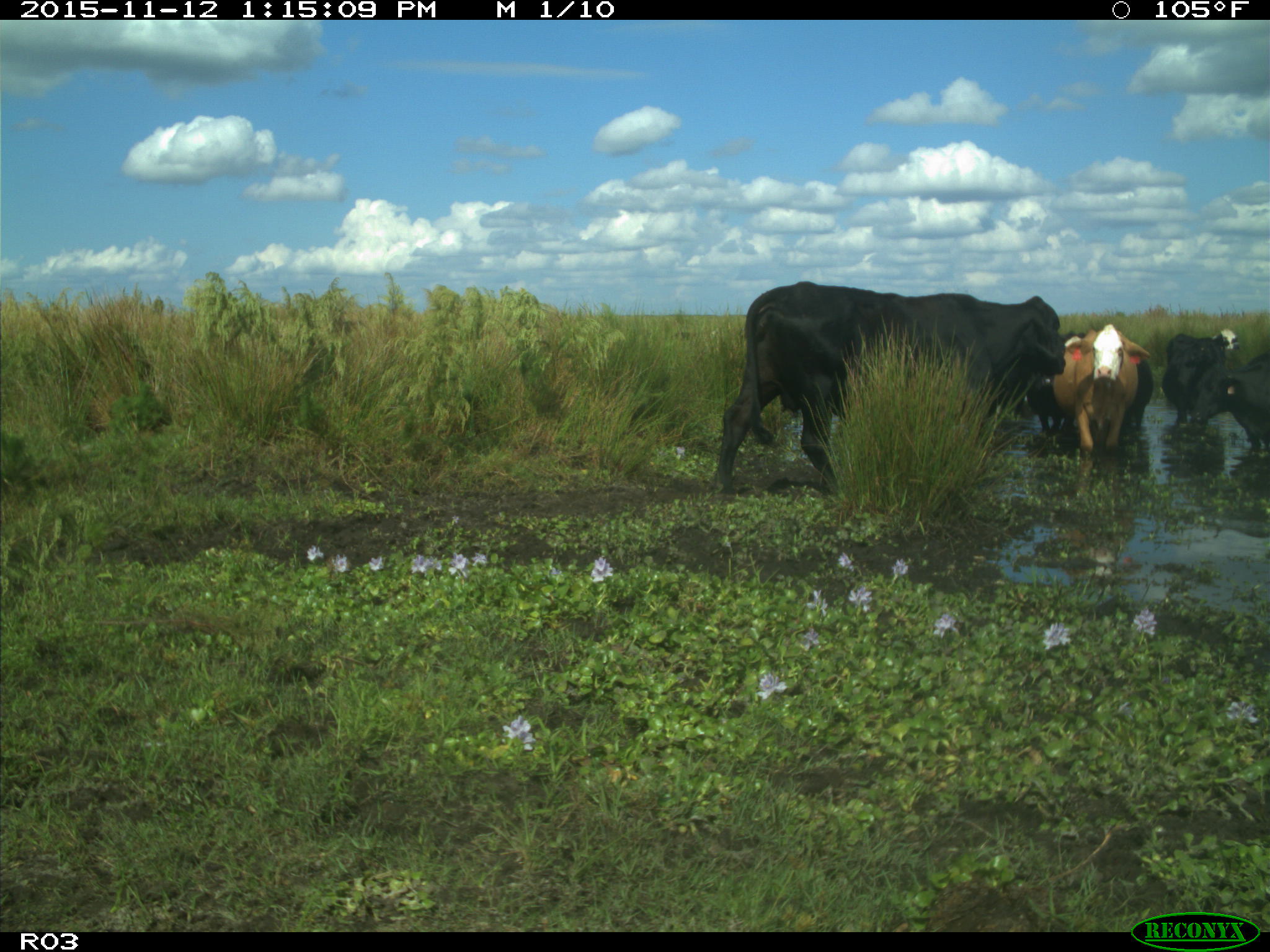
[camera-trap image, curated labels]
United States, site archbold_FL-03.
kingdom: Animalia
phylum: Chordata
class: Mammalia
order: Artiodactyla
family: Bovidae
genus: Bos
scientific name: Bos taurus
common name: domestic cow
Bos taurus (domestic cow).